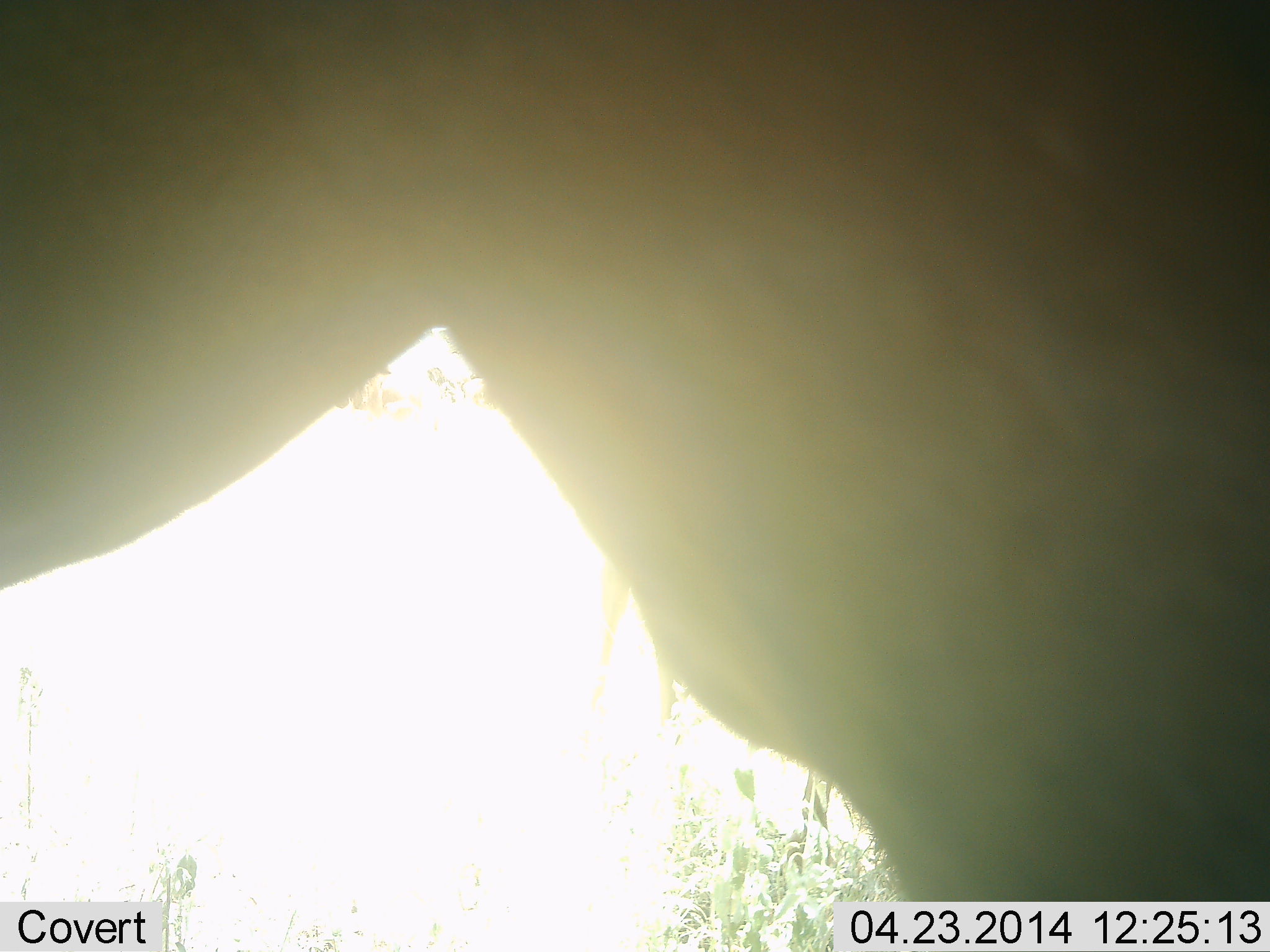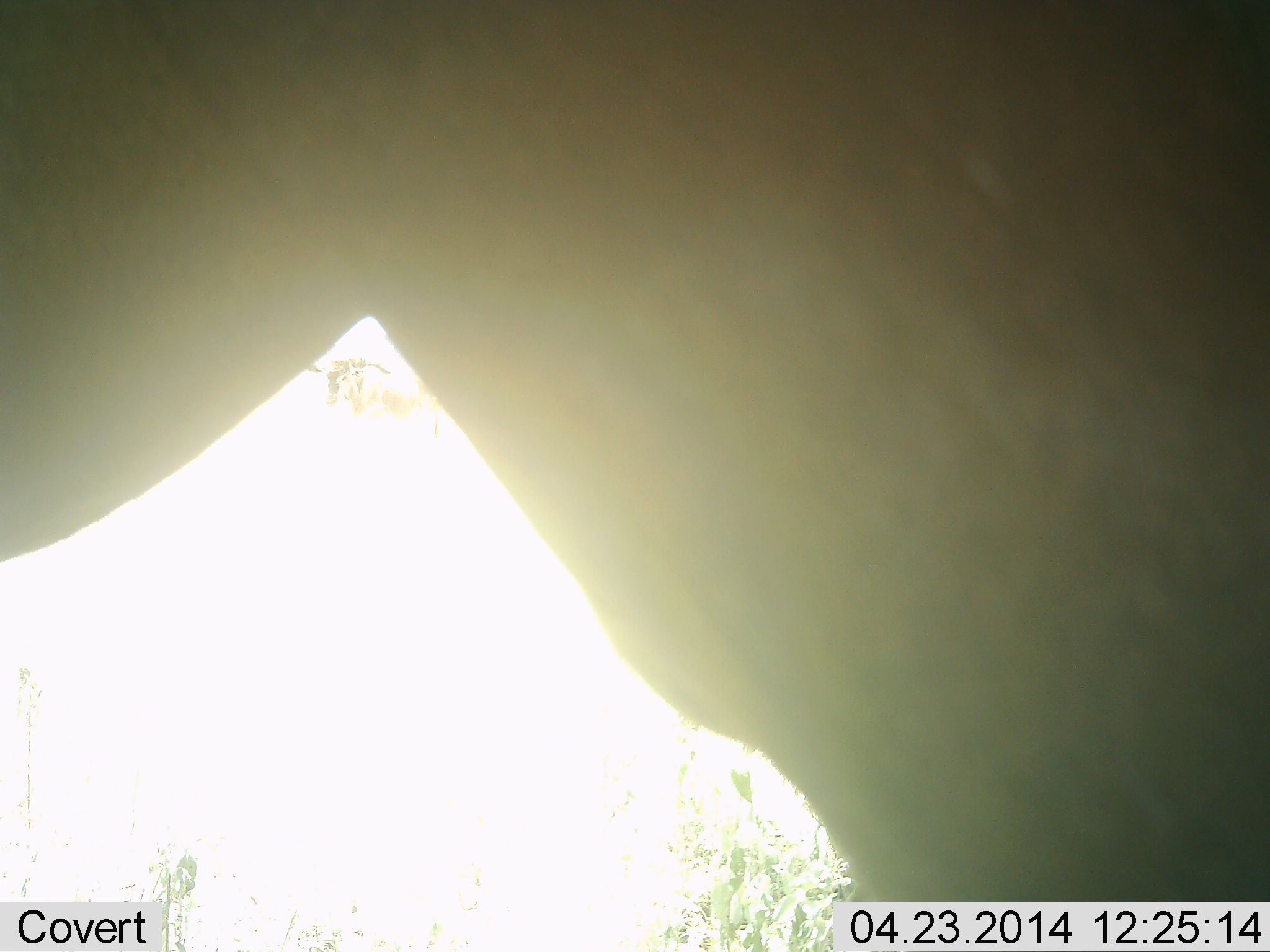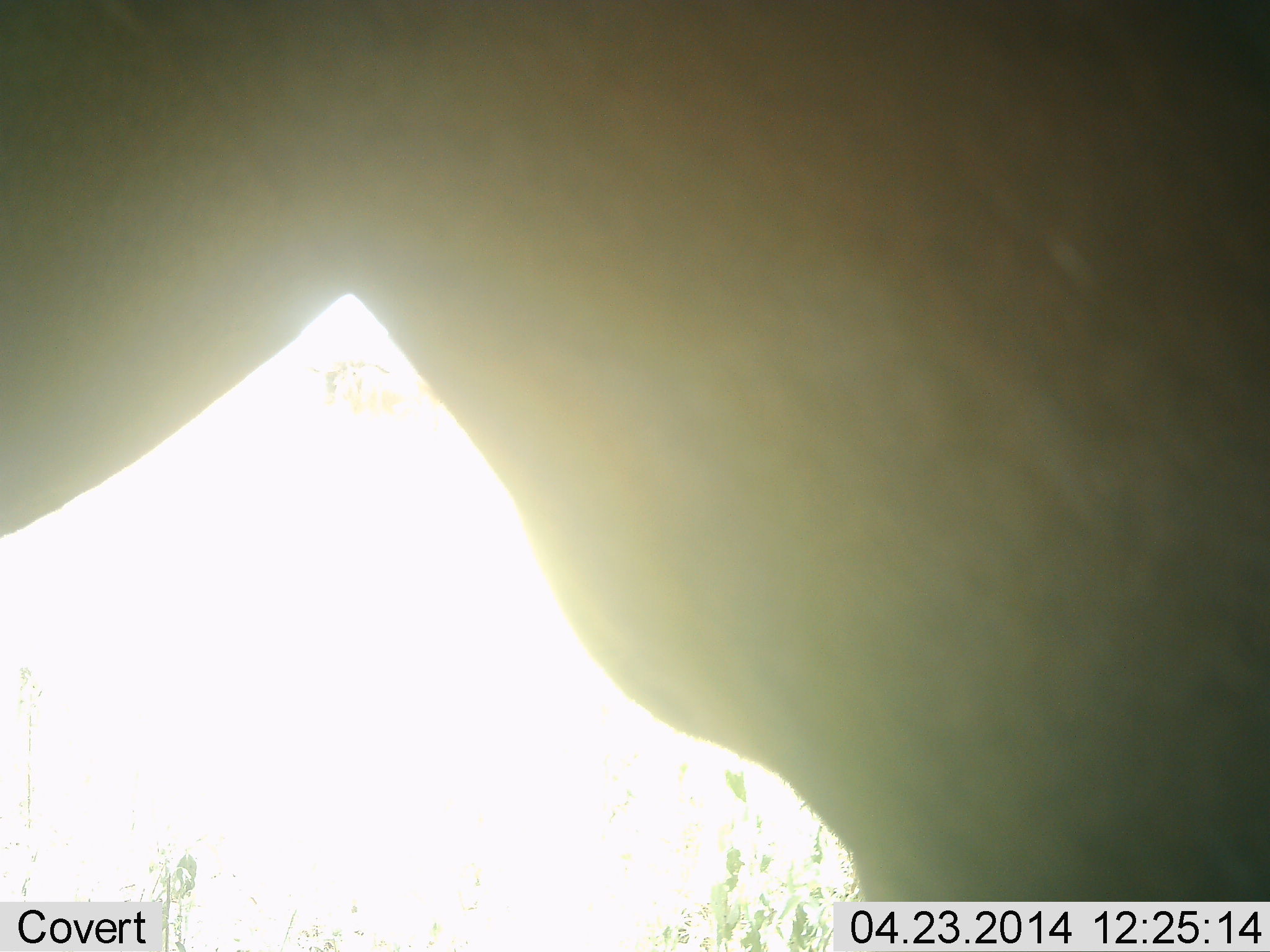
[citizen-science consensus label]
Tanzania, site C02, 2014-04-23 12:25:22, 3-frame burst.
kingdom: Animalia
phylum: Chordata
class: Mammalia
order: Artiodactyla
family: Bovidae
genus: Connochaetes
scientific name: Connochaetes taurinus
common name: blue wildebeest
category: wildebeest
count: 1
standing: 100%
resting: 0%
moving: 0%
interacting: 0%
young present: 0%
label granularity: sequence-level